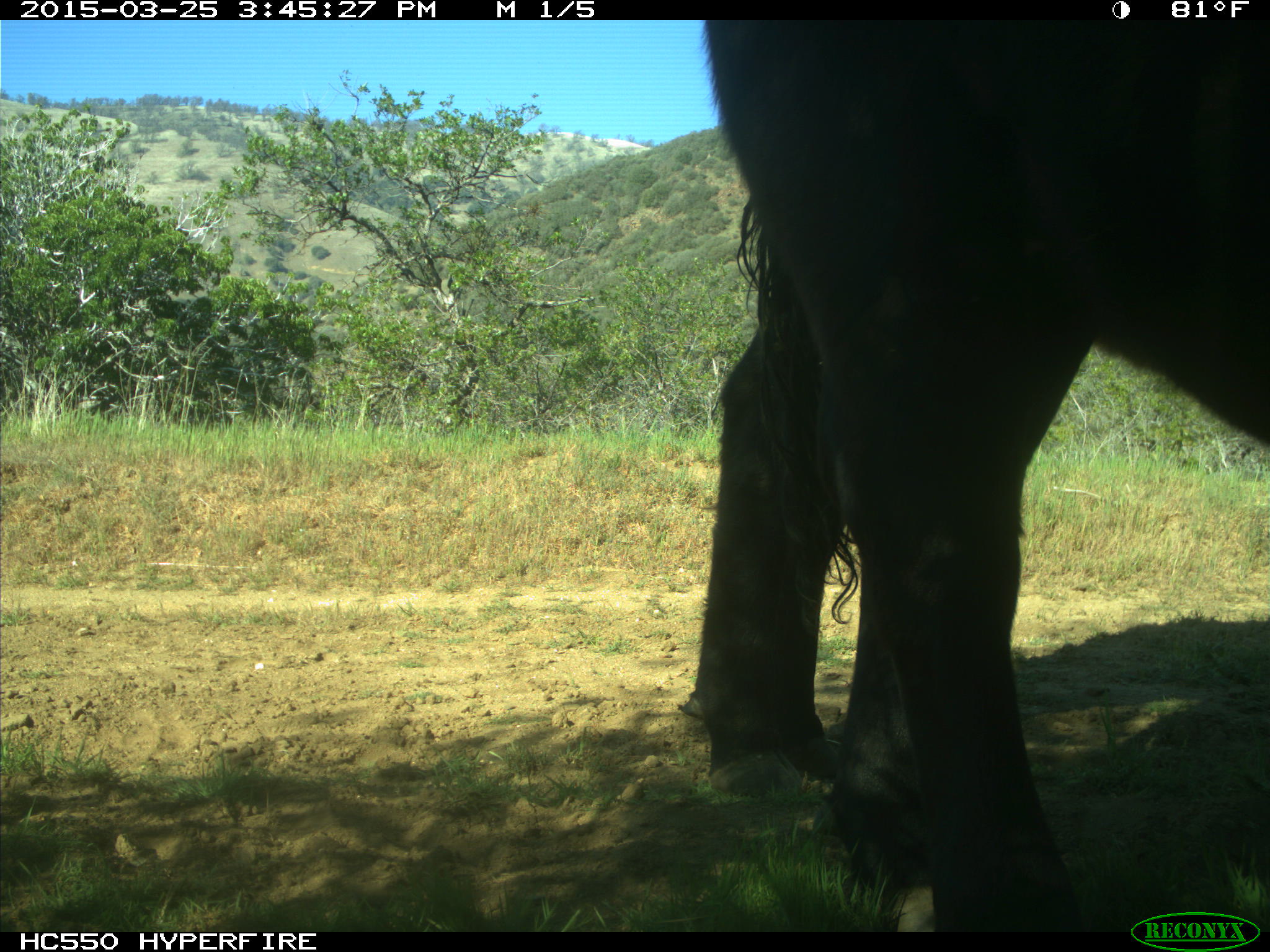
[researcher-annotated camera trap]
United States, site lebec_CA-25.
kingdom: Animalia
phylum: Chordata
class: Mammalia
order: Artiodactyla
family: Bovidae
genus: Bos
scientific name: Bos taurus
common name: domestic cow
Bos taurus (domestic cow).